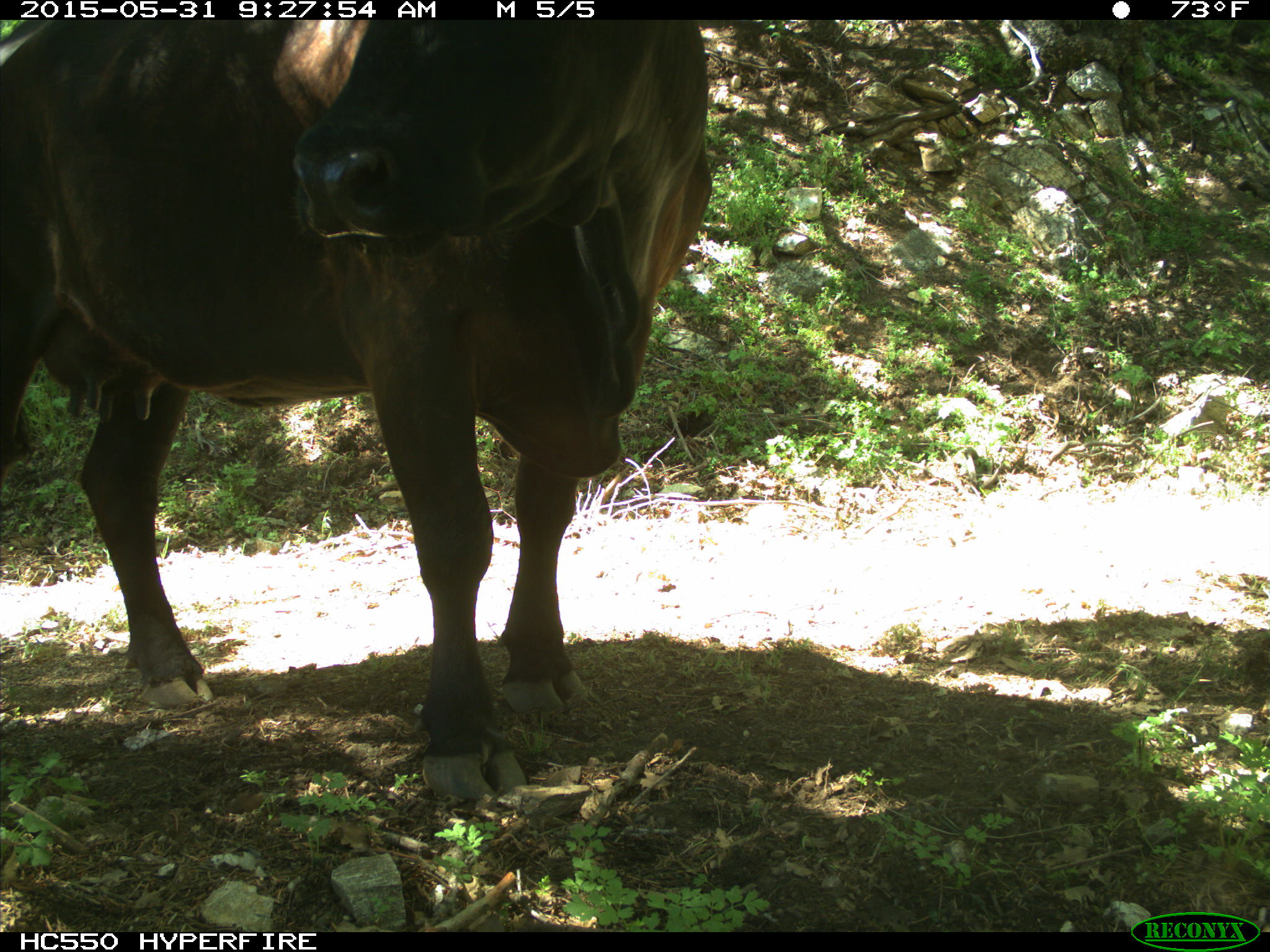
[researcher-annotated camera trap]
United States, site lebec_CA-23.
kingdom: Animalia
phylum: Chordata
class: Mammalia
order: Artiodactyla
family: Bovidae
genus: Bos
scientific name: Bos taurus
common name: domestic cow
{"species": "Bos taurus (domestic cow)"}